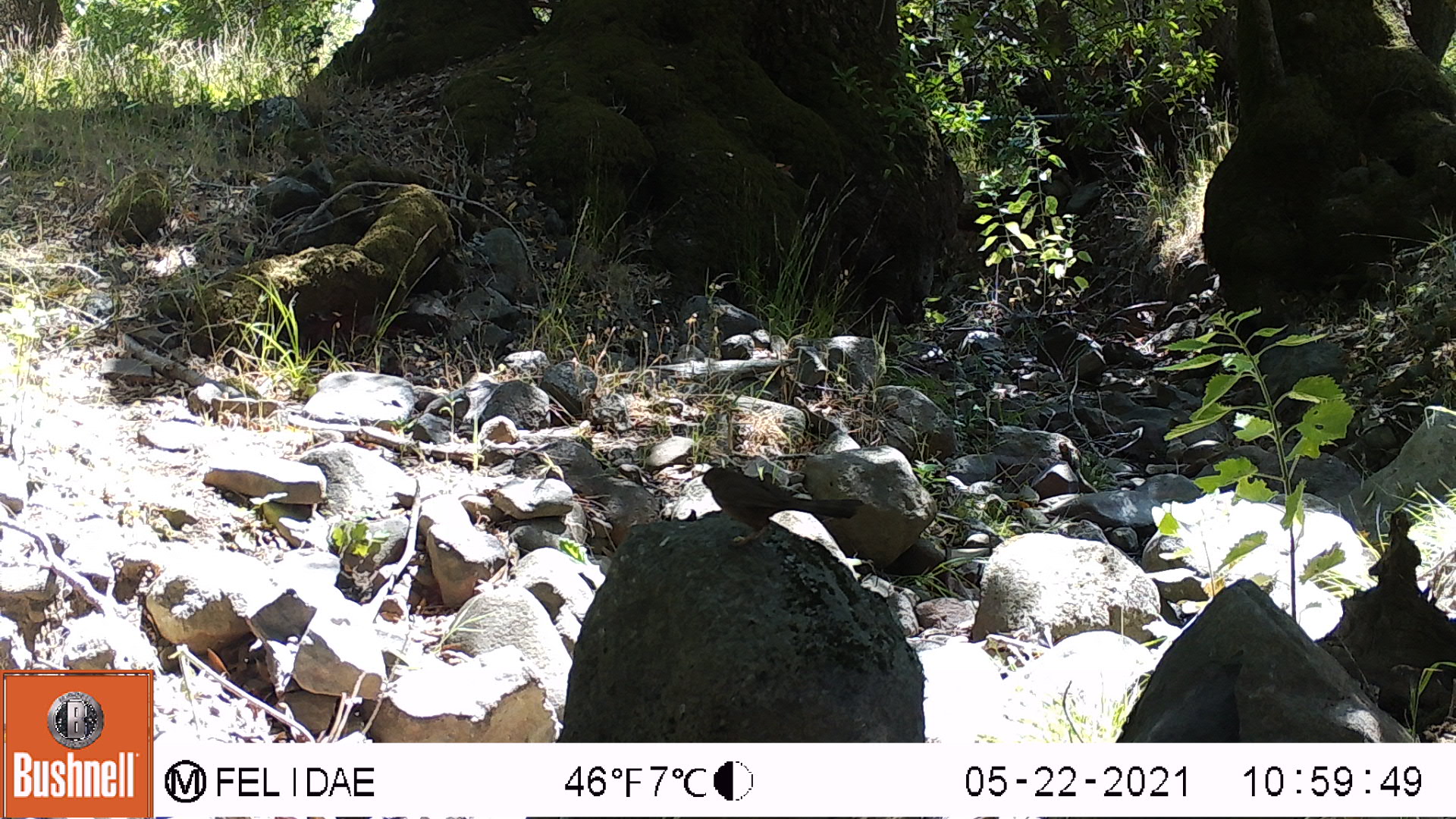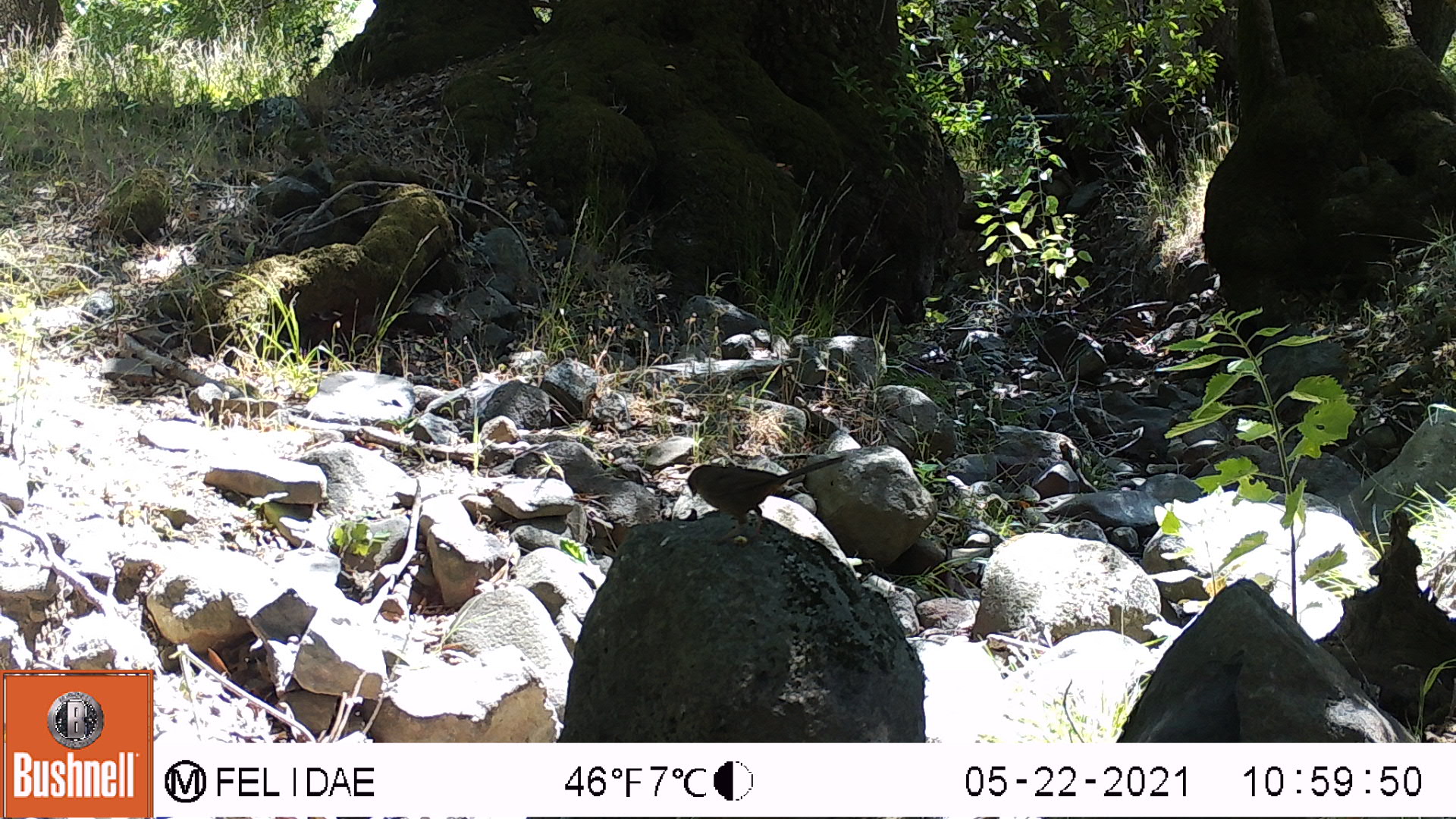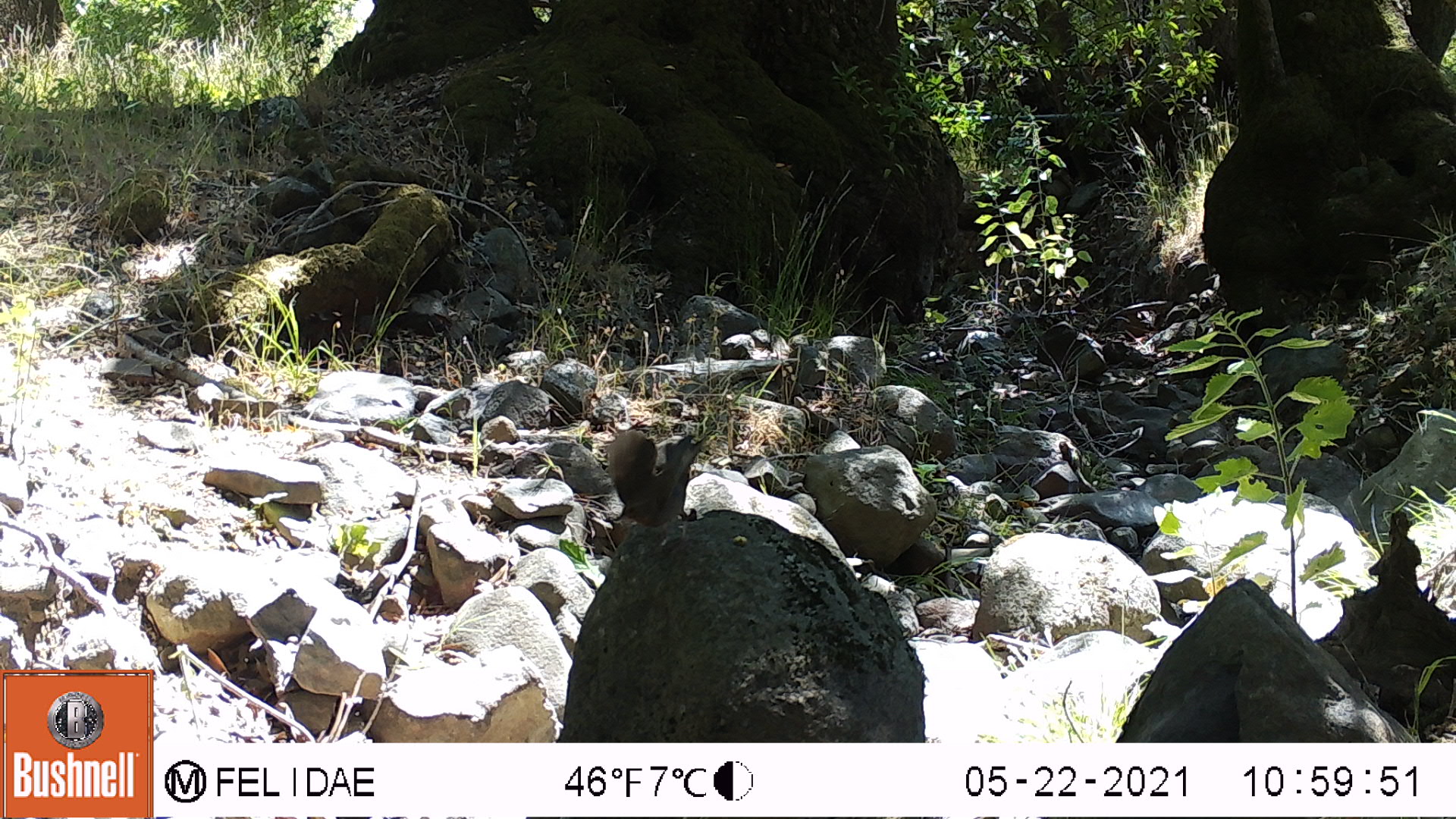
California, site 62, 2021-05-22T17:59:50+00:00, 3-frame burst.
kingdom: Animalia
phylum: Chordata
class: Aves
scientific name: Aves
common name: bird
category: unknown bird